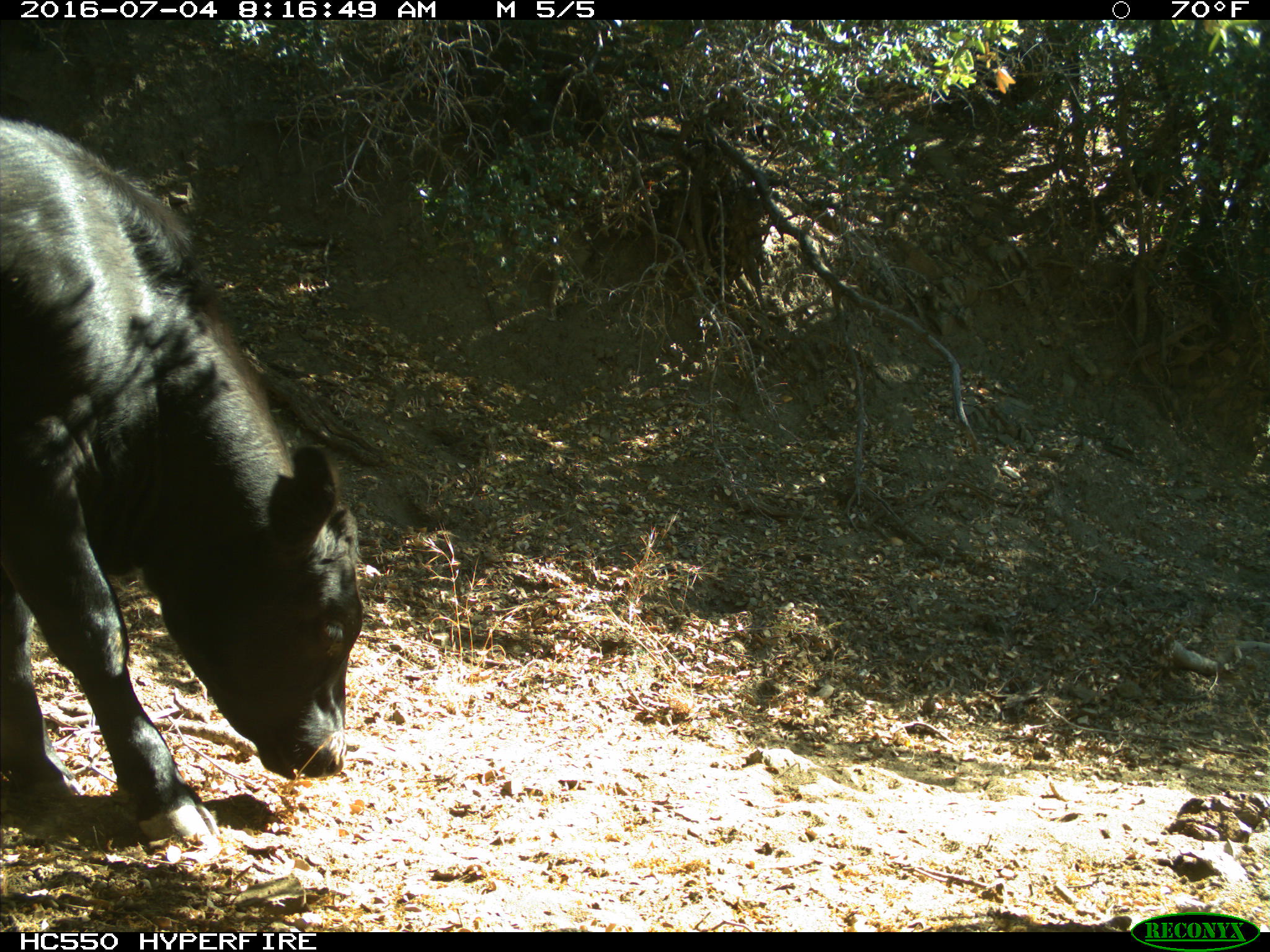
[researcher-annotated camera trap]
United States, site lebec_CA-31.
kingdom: Animalia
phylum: Chordata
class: Mammalia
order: Artiodactyla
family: Bovidae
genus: Bos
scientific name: Bos taurus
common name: domestic cow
Bos taurus (domestic cow).